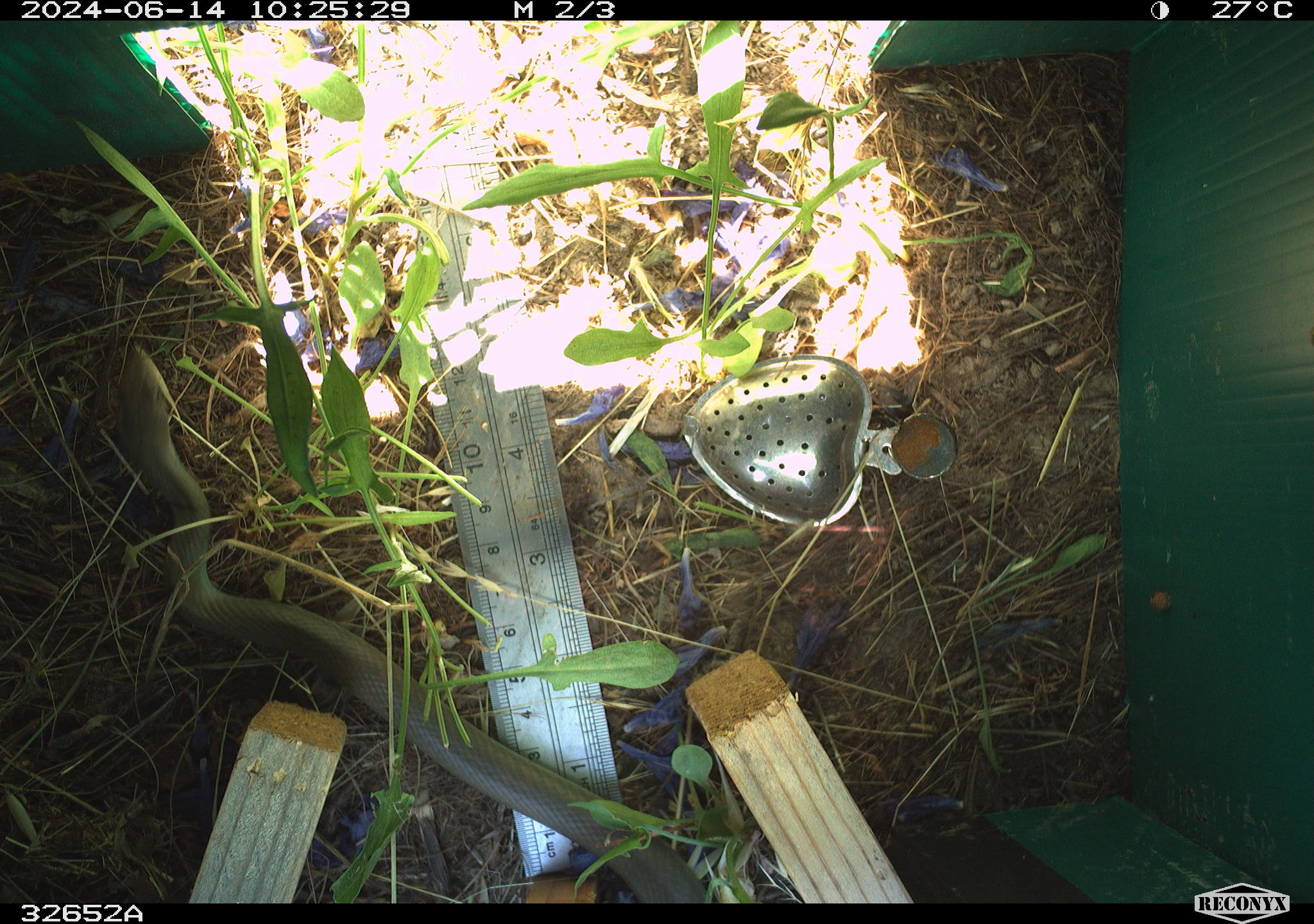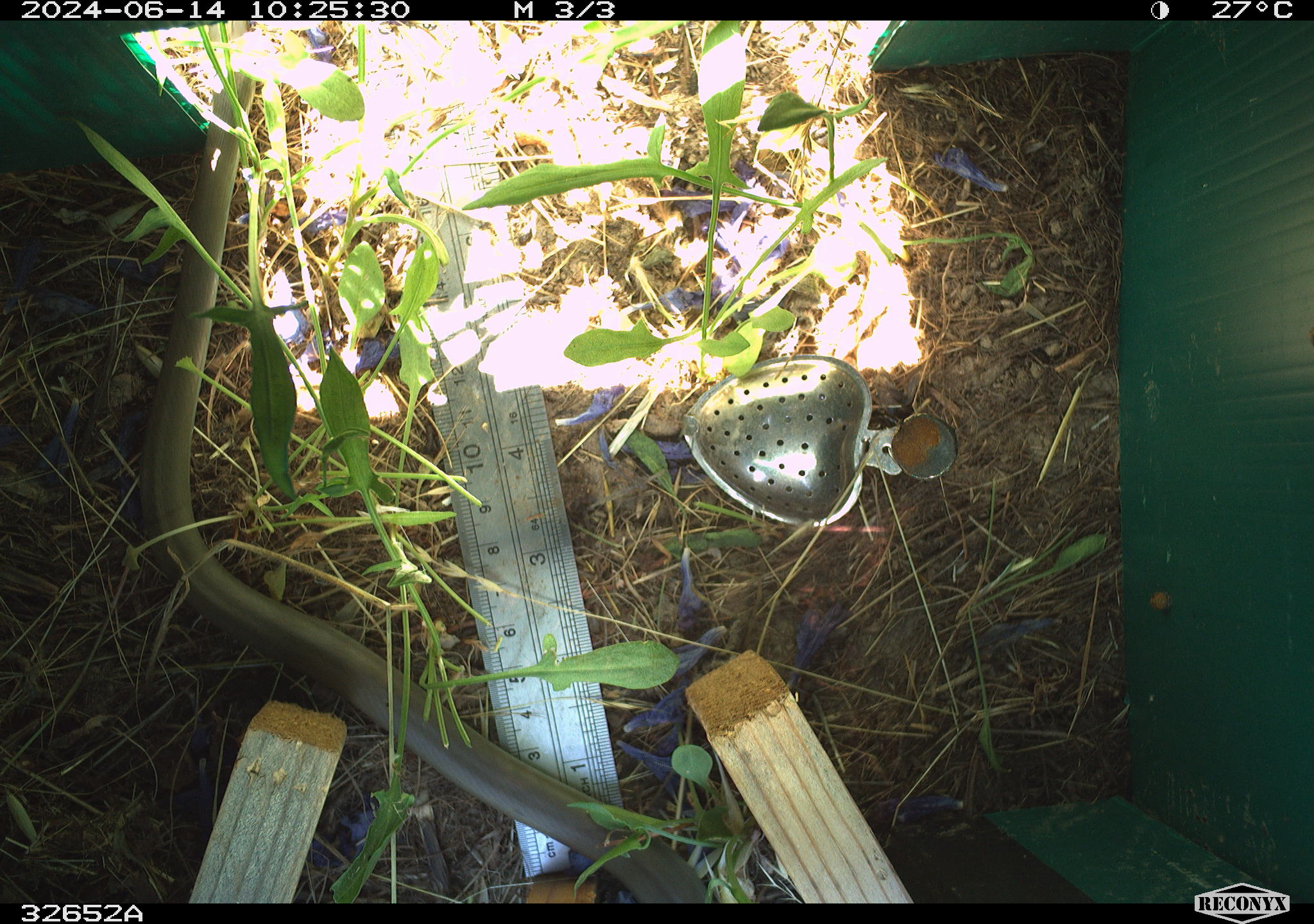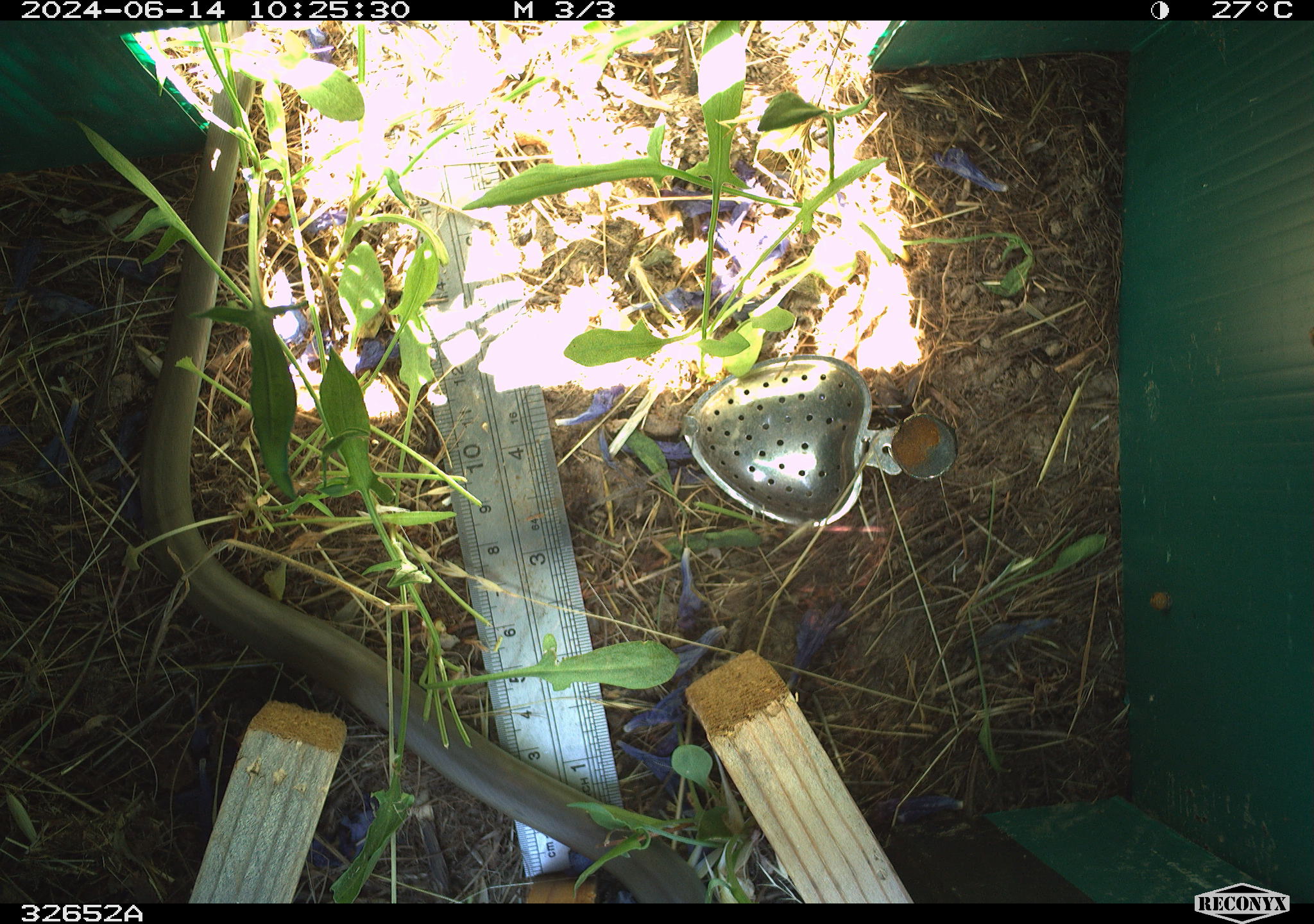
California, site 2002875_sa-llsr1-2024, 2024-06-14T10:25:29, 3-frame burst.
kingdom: Animalia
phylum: Chordata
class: Reptilia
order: Squamata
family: Colubridae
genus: Coluber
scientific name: Coluber constrictor mormon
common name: western yellow-bellied racer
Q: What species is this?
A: Western yellow-bellied racer (Coluber constrictor mormon).